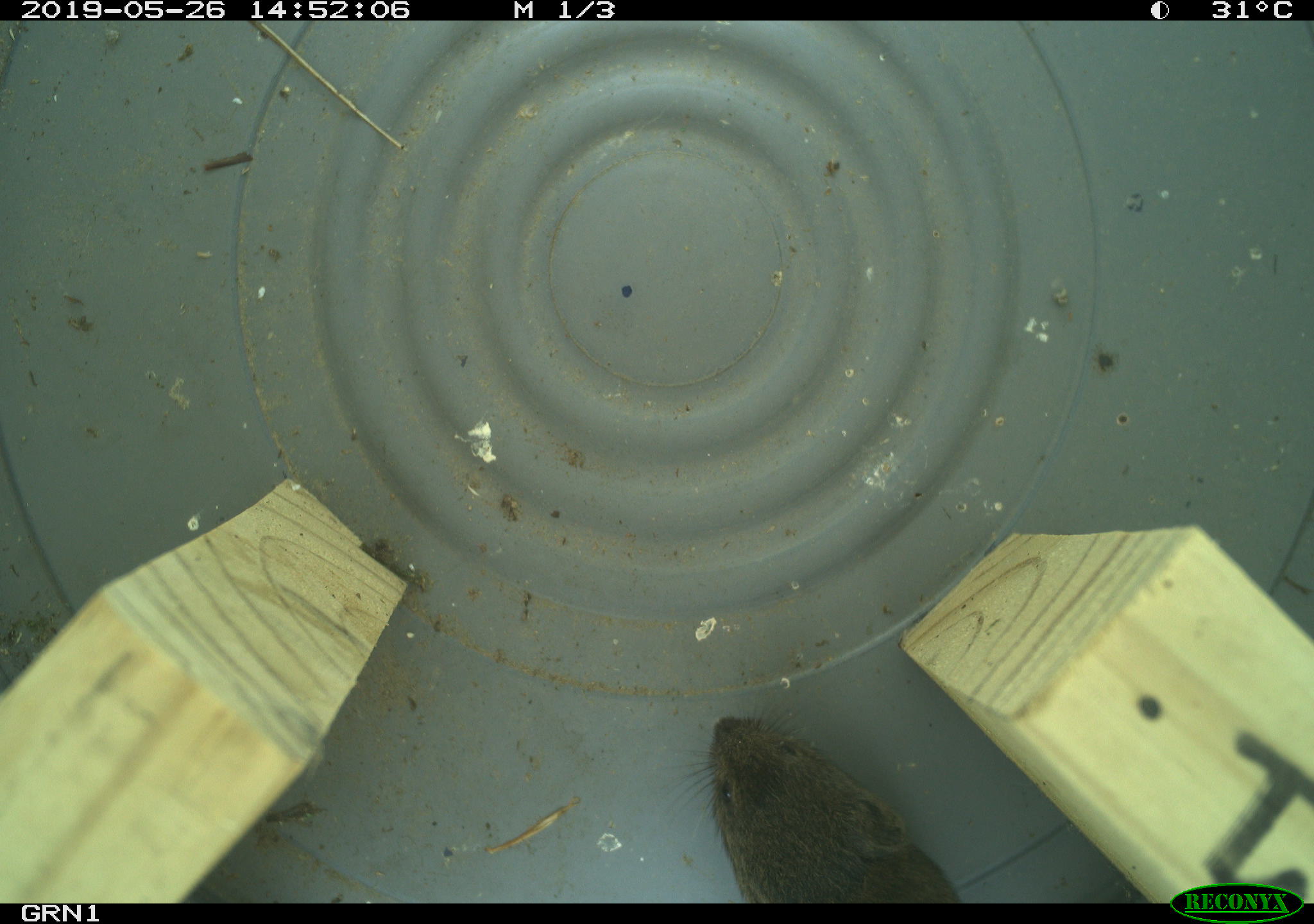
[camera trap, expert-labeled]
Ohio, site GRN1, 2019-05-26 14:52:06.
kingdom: Animalia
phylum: Chordata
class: Mammalia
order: Rodentia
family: Cricetidae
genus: Microtus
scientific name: Microtus pennsylvanicus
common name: meadow vole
Meadow vole (Microtus pennsylvanicus).